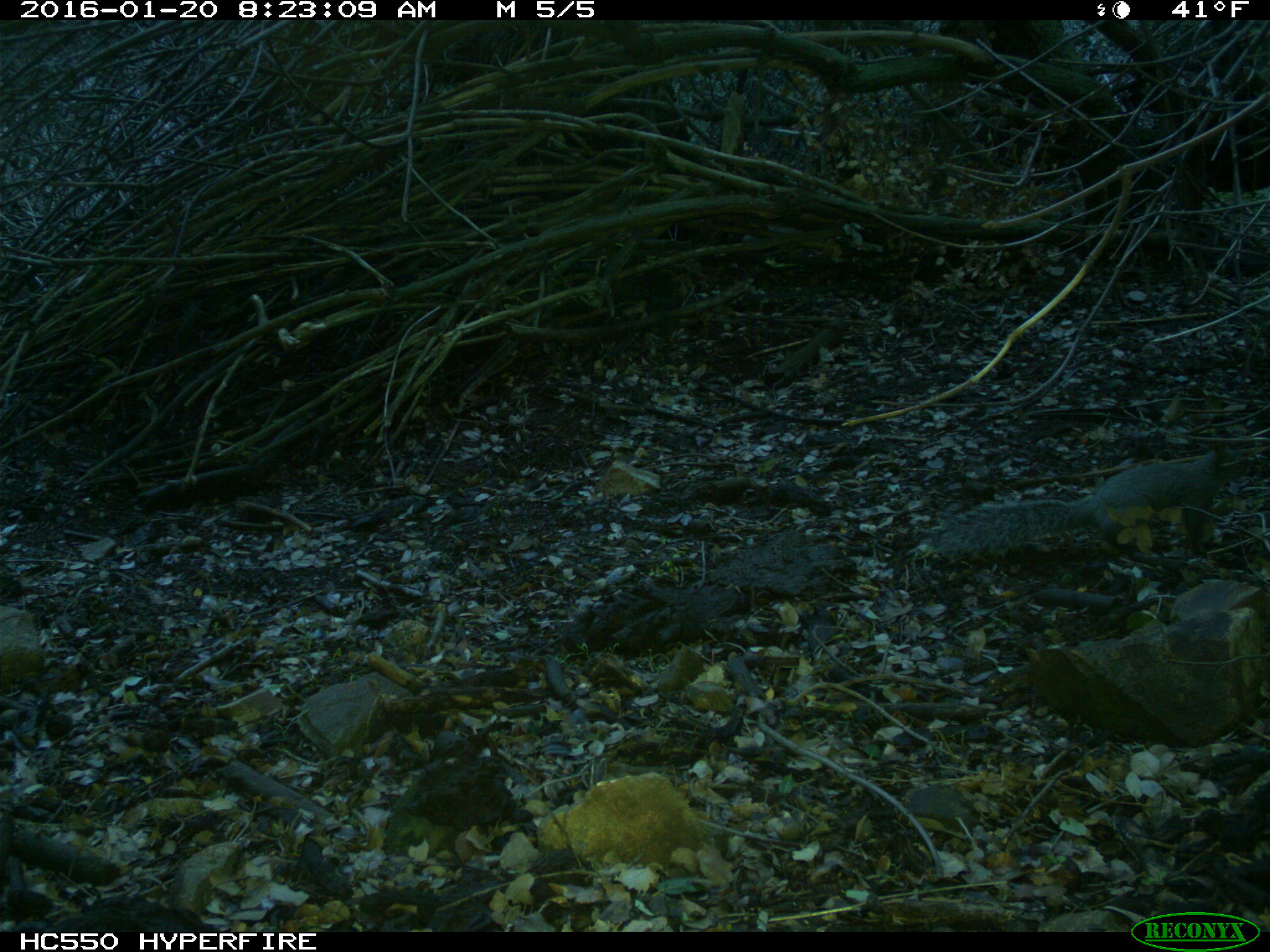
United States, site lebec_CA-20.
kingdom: Animalia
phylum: Chordata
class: Mammalia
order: Rodentia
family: Sciuridae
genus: Sciurus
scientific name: Sciurus carolinensis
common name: eastern gray squirrel